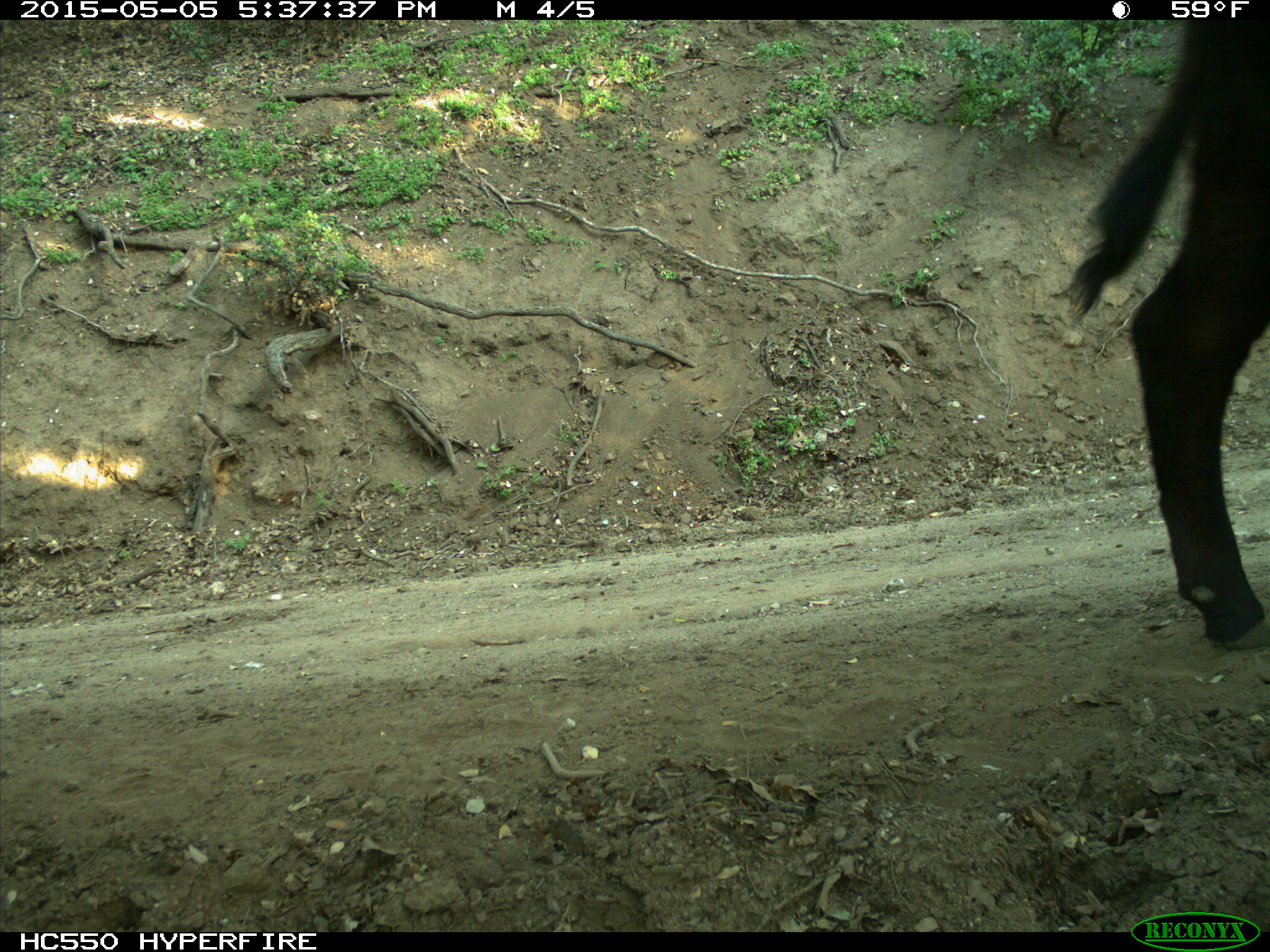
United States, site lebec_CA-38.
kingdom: Animalia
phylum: Chordata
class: Mammalia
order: Artiodactyla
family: Bovidae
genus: Bos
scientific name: Bos taurus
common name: domestic cow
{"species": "Bos taurus (domestic cow)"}